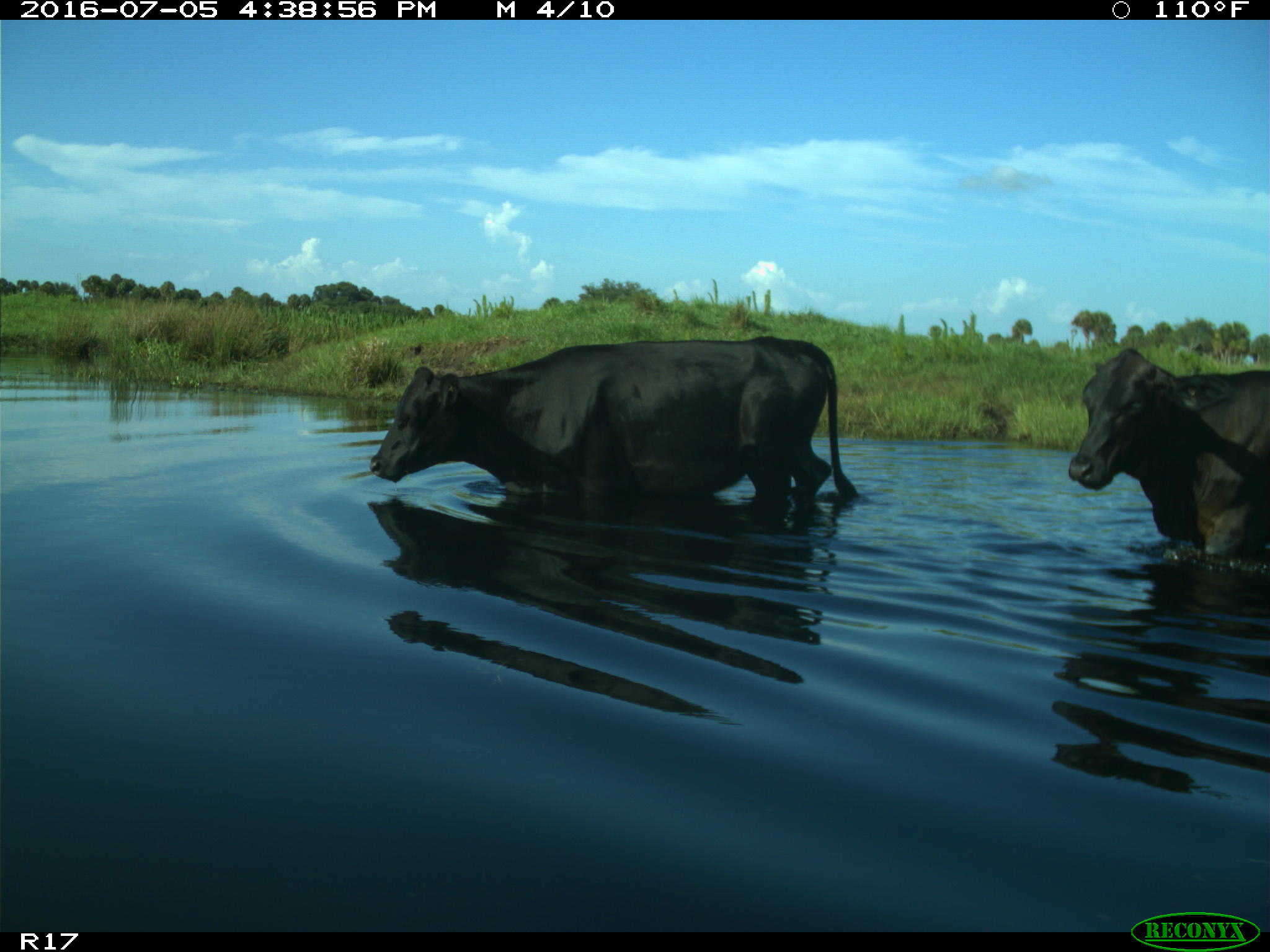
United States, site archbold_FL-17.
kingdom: Animalia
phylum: Chordata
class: Mammalia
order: Artiodactyla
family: Bovidae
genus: Bos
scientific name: Bos taurus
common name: domestic cow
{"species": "Bos taurus (domestic cow)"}